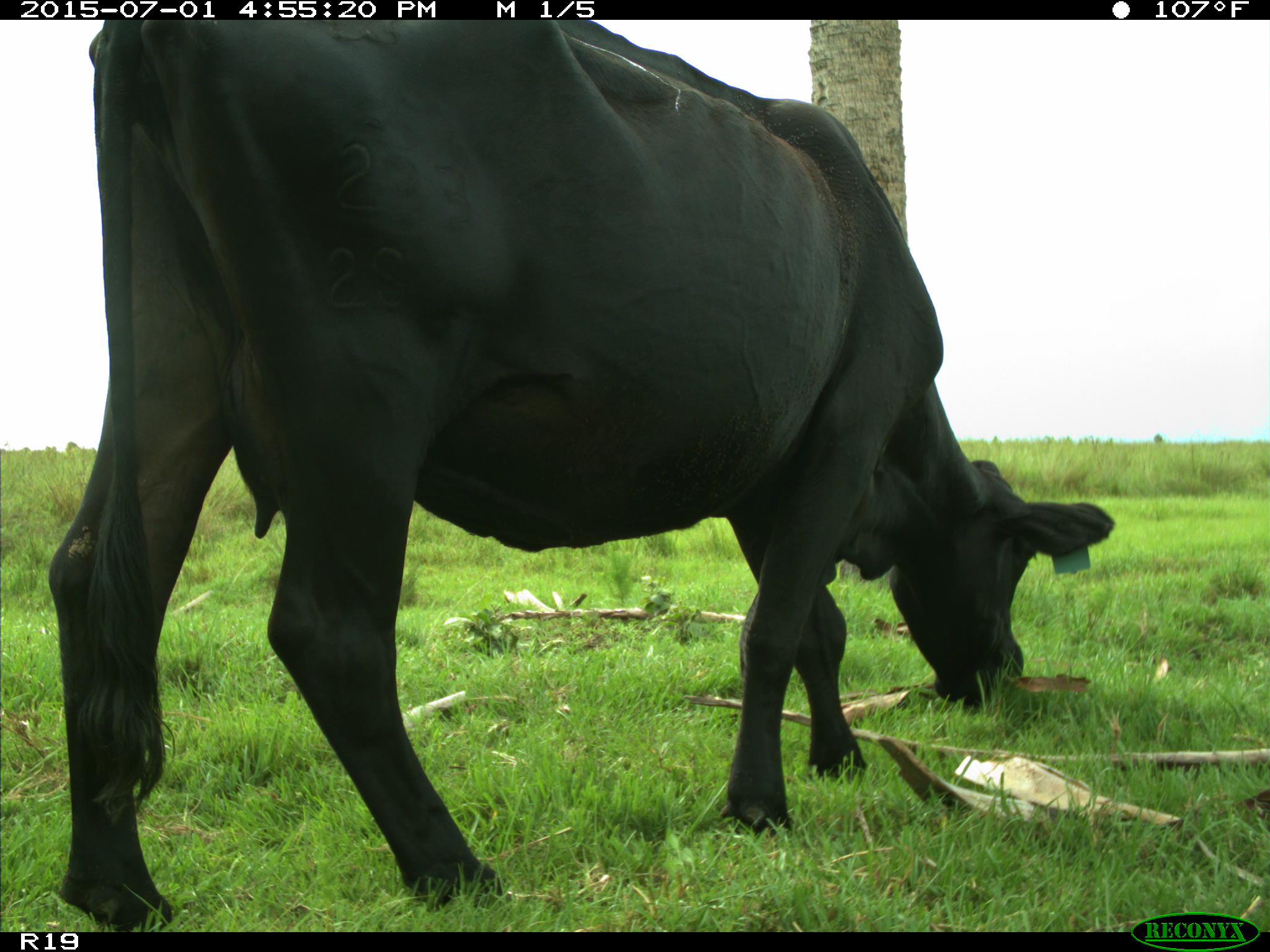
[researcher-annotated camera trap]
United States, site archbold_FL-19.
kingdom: Animalia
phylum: Chordata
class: Mammalia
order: Artiodactyla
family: Bovidae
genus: Bos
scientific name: Bos taurus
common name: domestic cow